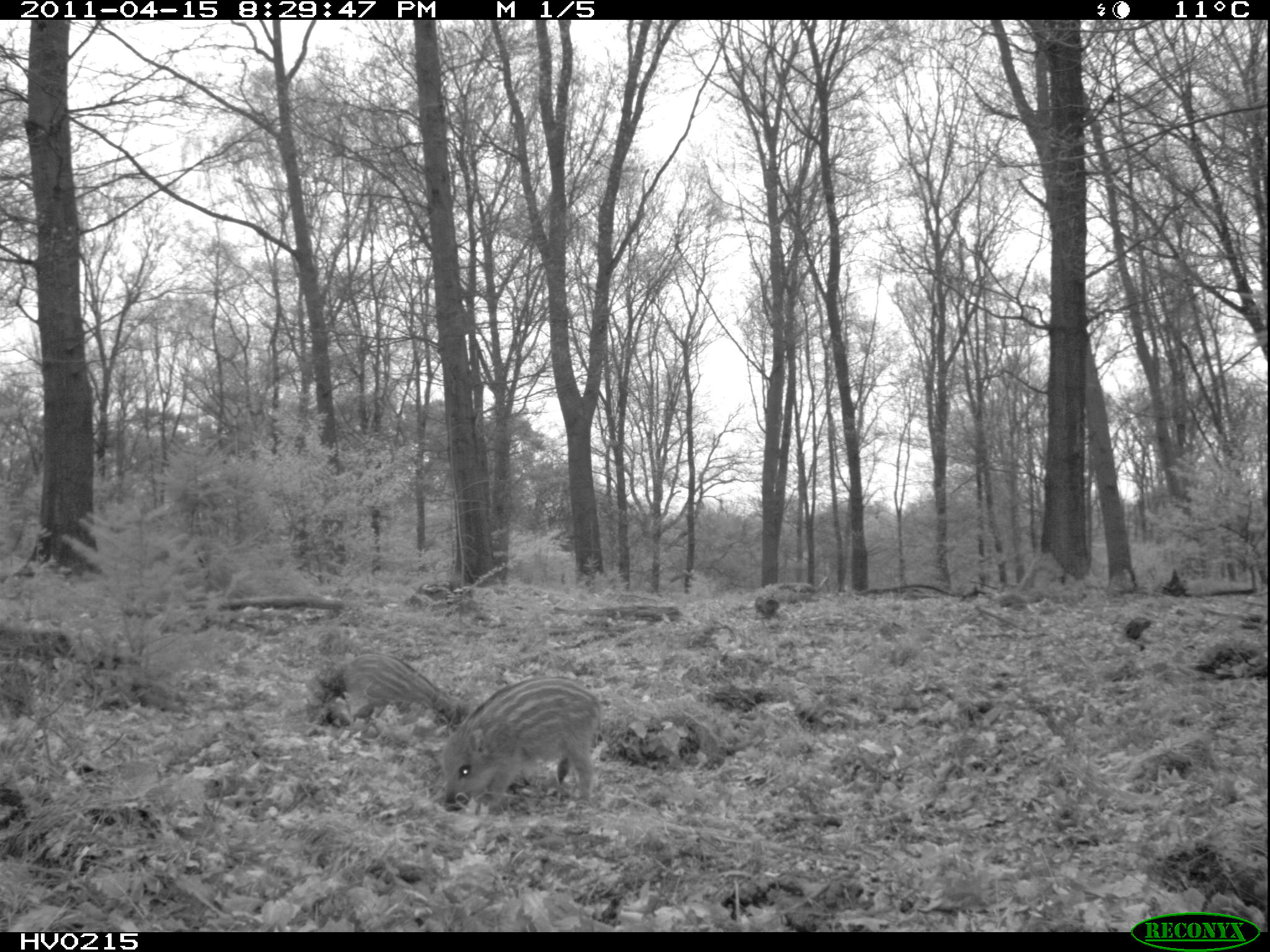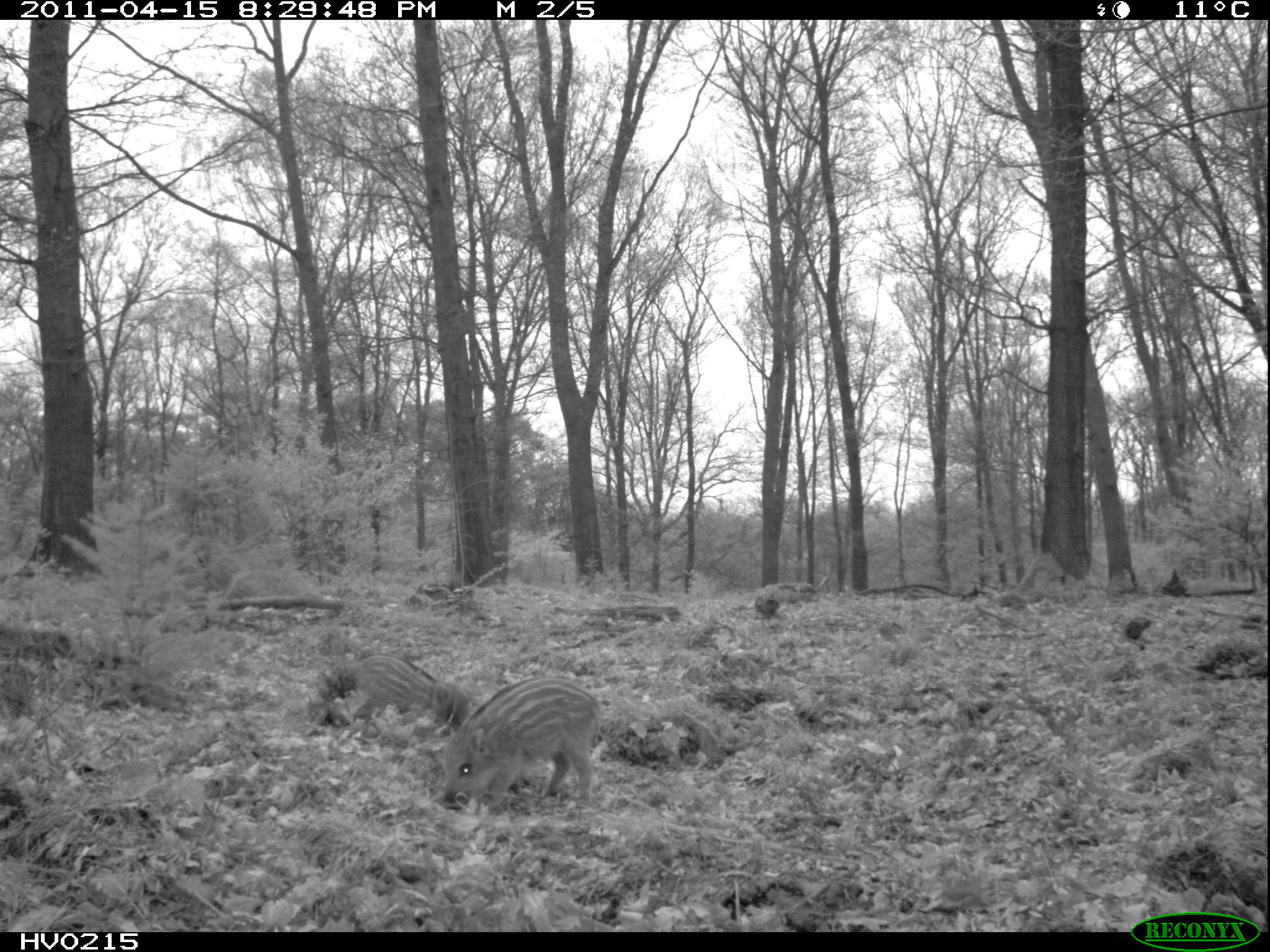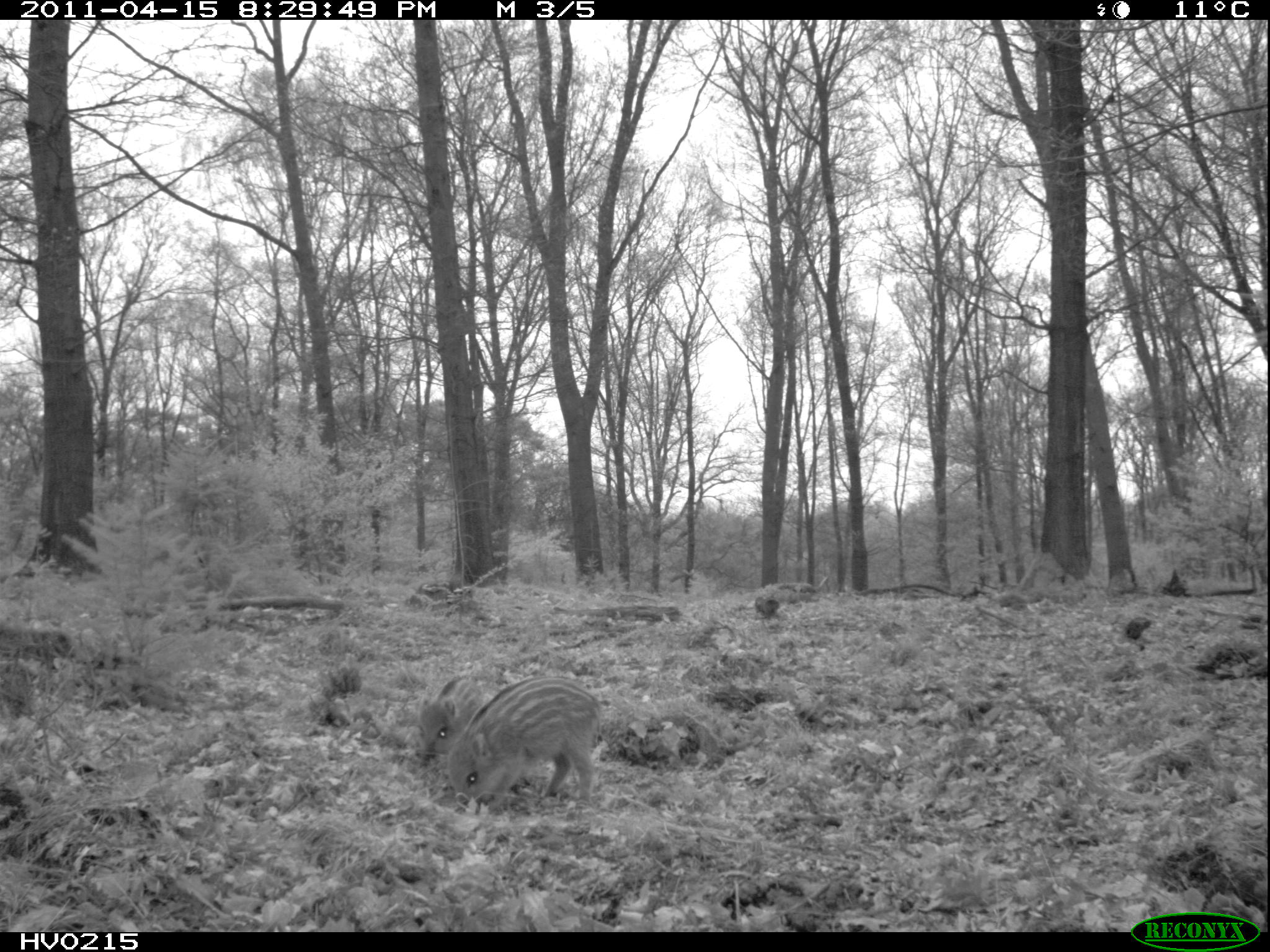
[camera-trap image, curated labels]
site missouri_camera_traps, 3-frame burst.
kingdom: Animalia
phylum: Chordata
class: Mammalia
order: Artiodactyla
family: Suidae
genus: Sus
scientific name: Sus scrofa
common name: wild boar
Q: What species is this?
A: Wild boar (Sus scrofa).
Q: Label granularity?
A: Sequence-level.